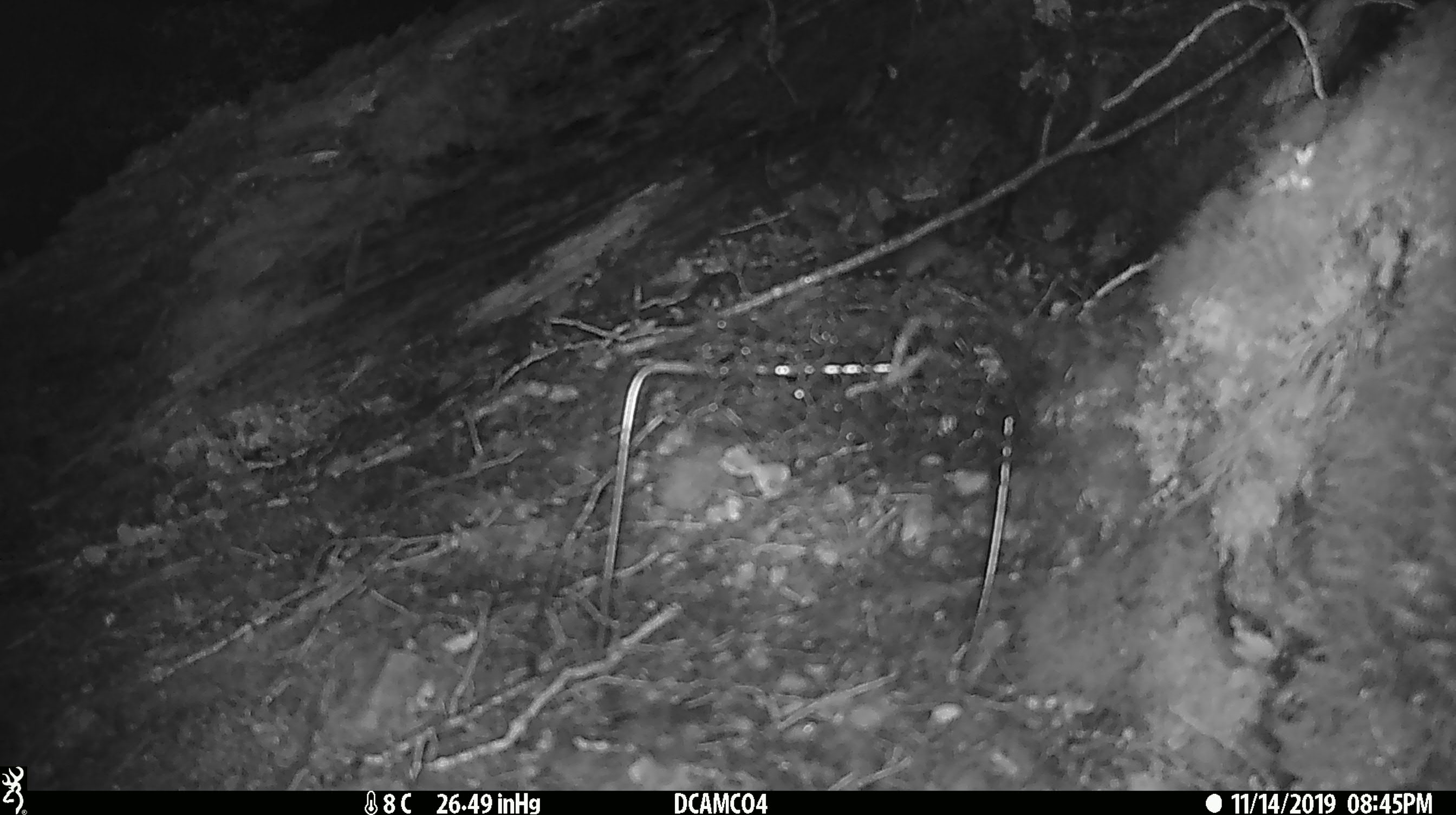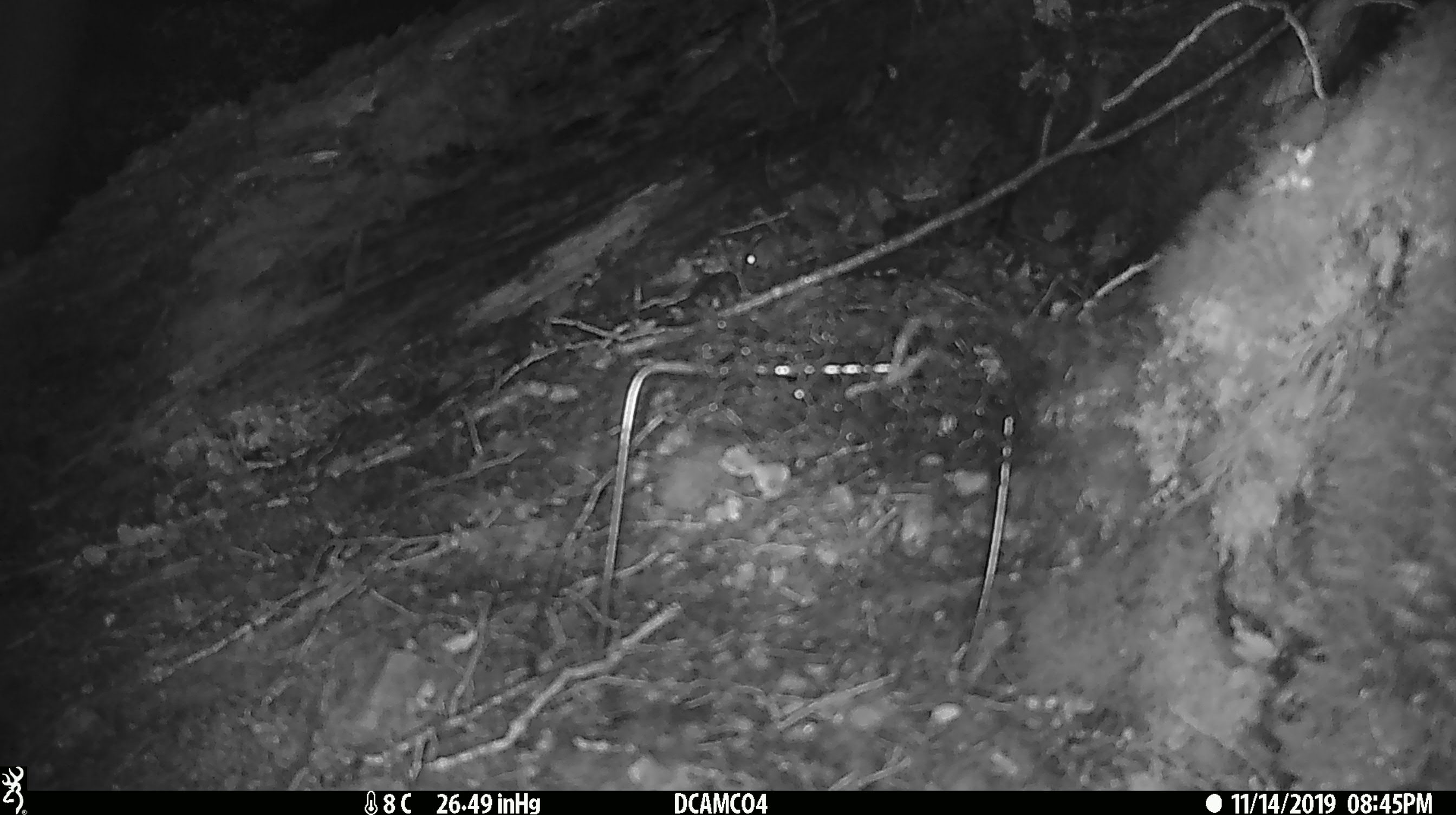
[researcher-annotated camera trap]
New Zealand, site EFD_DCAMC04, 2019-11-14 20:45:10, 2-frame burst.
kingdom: Animalia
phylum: Chordata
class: Mammalia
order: Rodentia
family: Muridae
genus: Mus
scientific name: Mus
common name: mouse